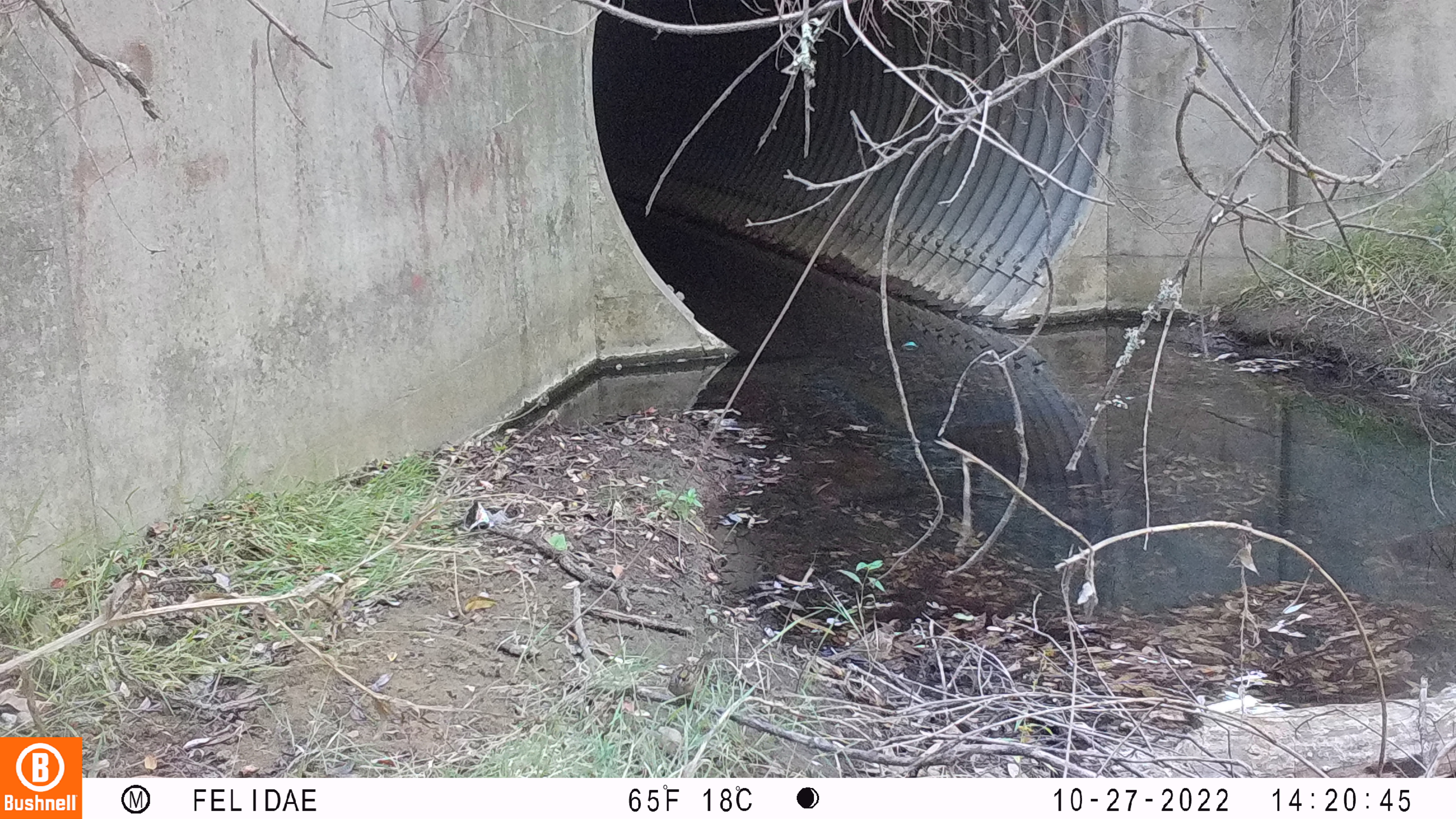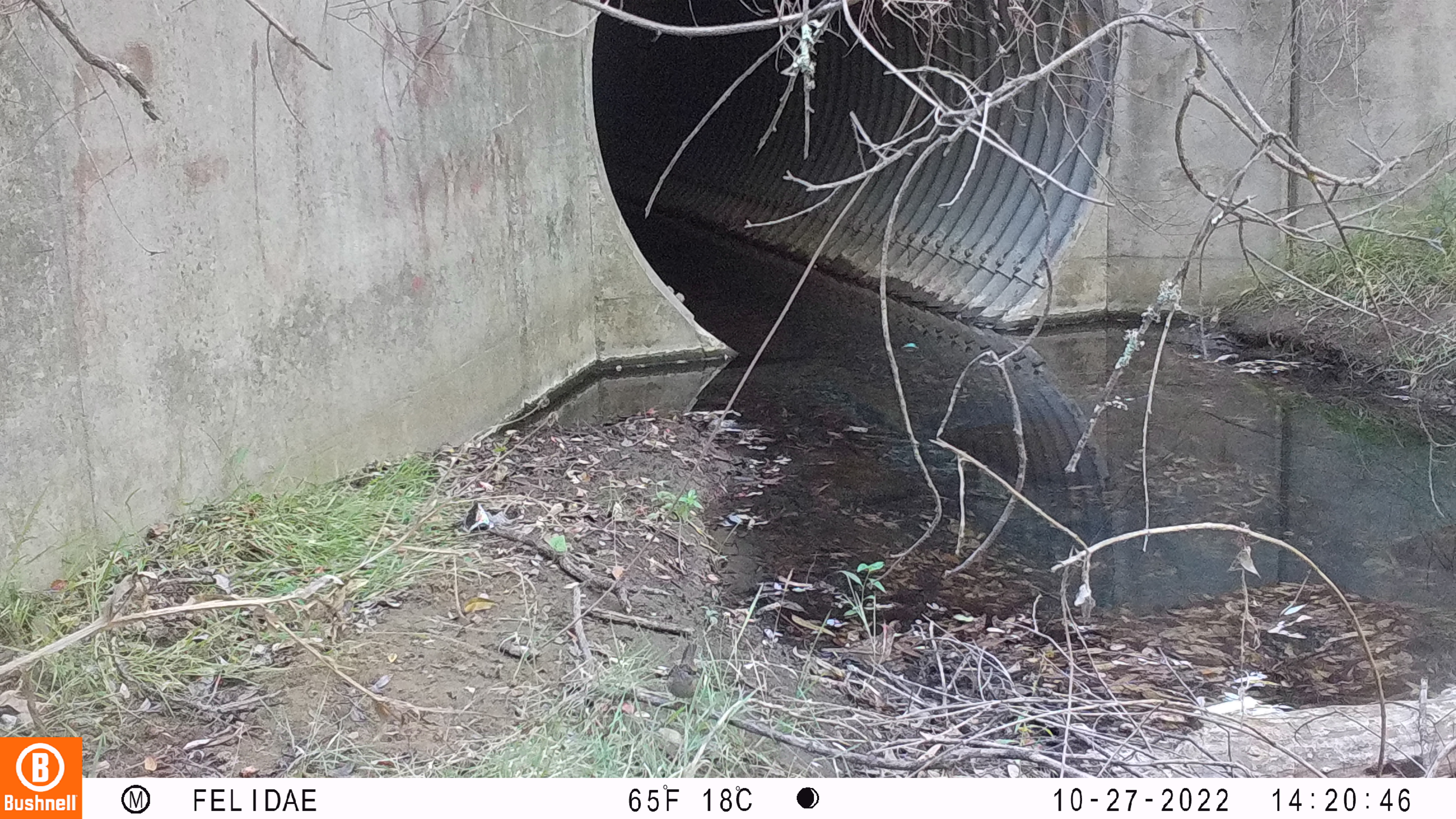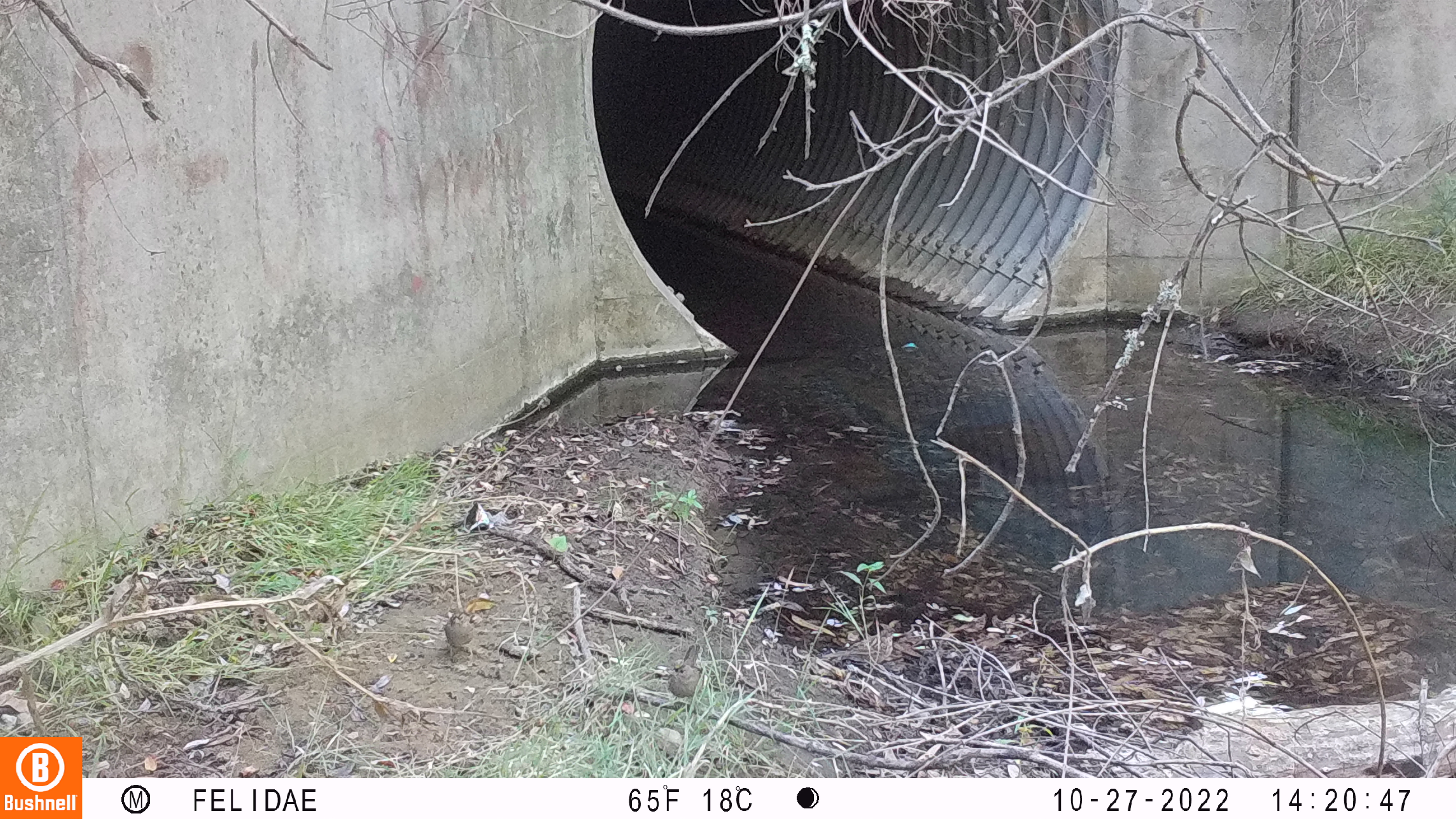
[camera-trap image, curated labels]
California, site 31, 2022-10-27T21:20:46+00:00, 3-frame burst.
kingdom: Animalia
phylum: Chordata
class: Aves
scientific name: Aves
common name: bird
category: unknown bird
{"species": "unknown bird (bird) (Aves)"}